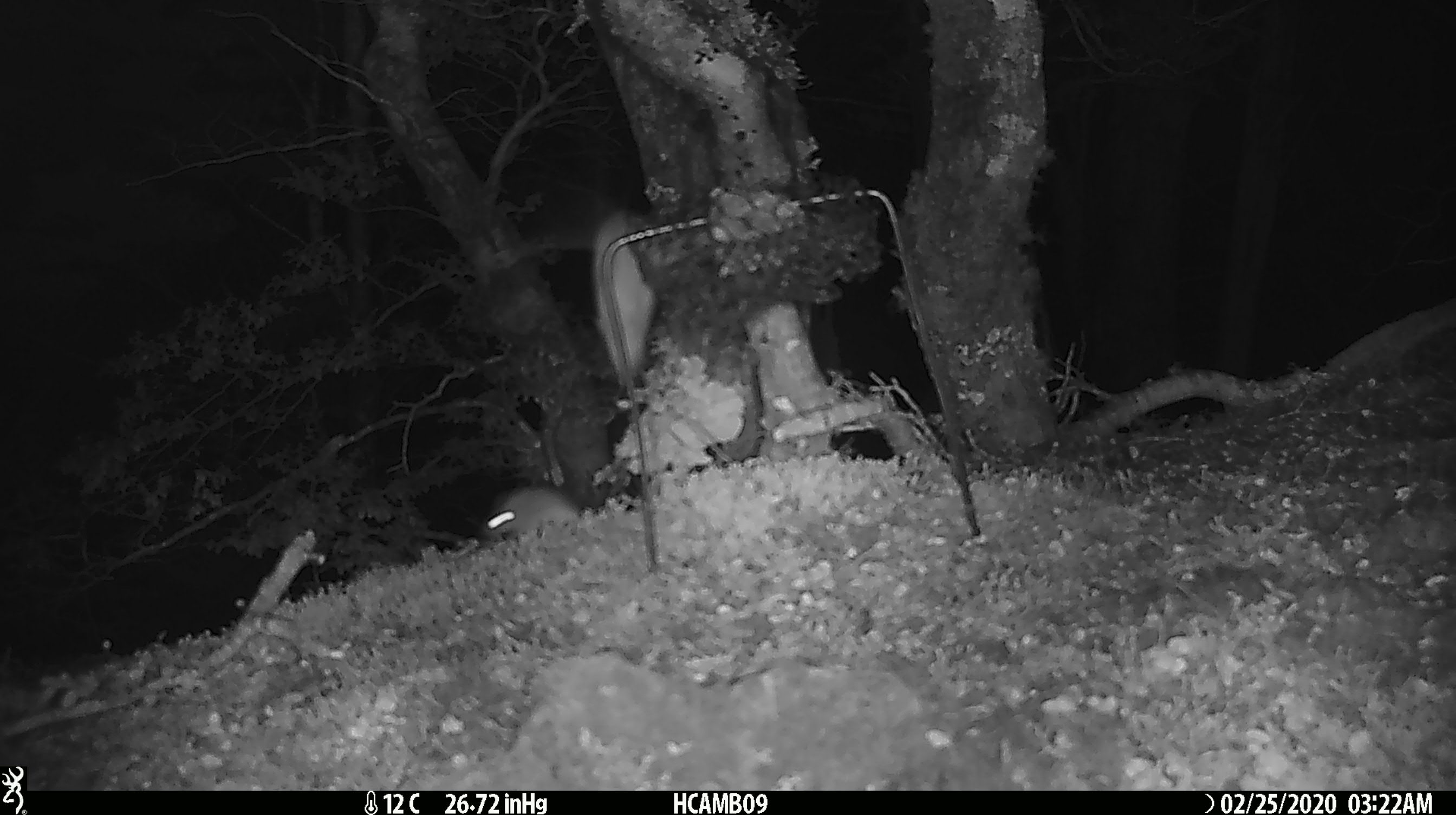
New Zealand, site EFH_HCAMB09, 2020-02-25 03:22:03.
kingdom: Animalia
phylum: Chordata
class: Mammalia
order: Rodentia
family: Muridae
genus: Mus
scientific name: Mus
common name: mouse